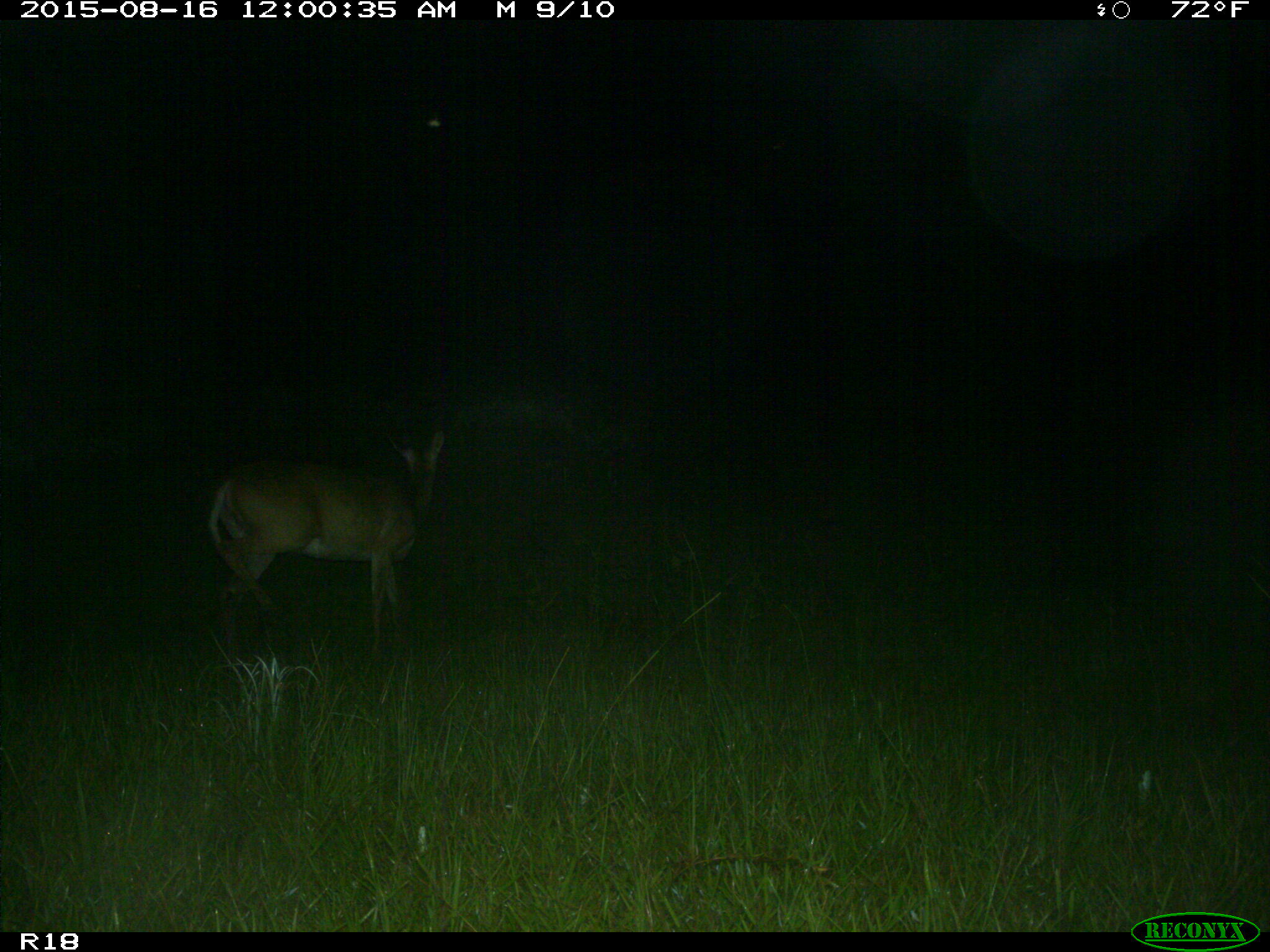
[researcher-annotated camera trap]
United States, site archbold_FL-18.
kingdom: Animalia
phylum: Chordata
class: Mammalia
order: Artiodactyla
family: Cervidae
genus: Odocoileus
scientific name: Odocoileus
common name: deer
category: unidentified deer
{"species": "unidentified deer (deer) (Odocoileus)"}